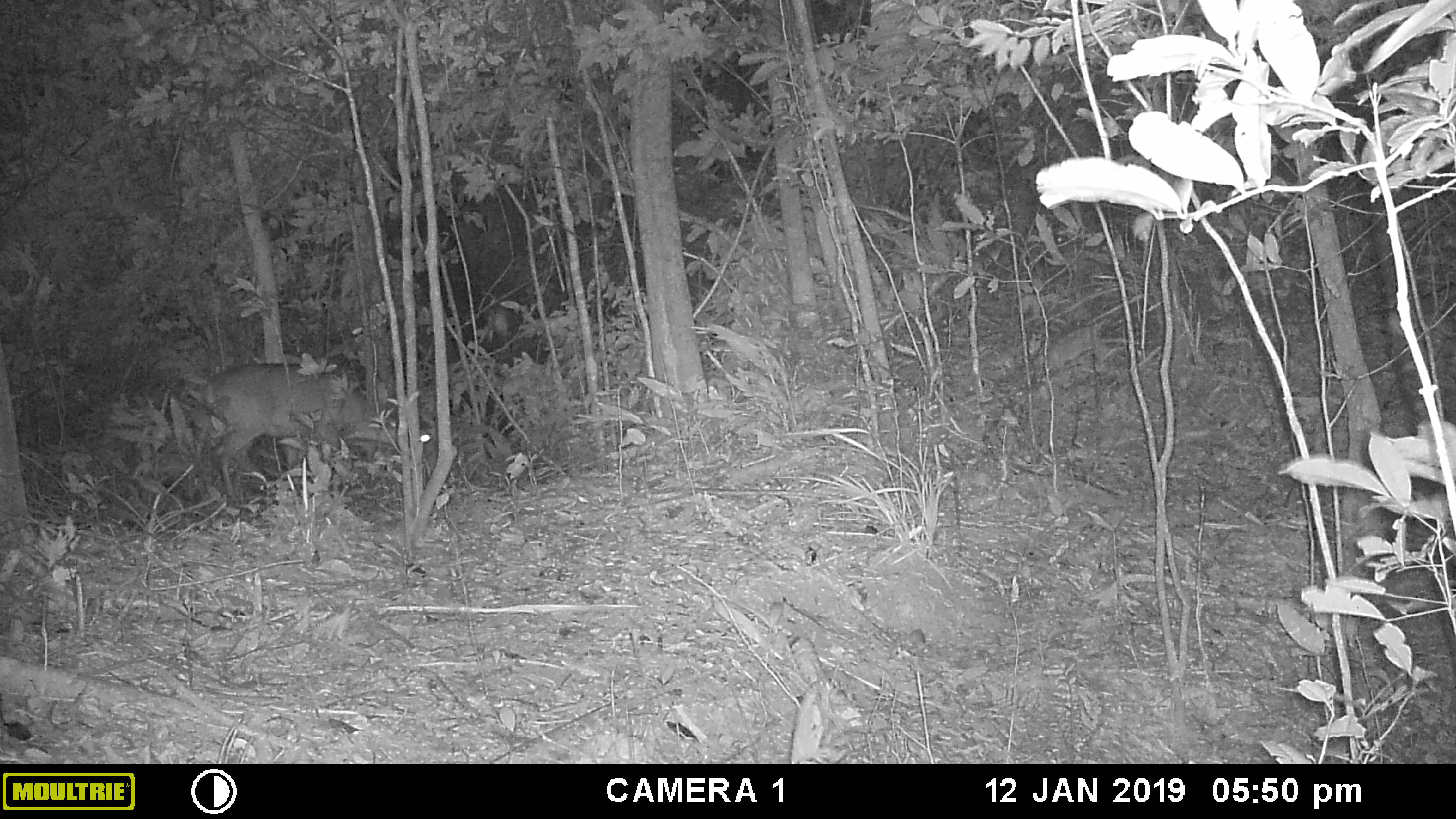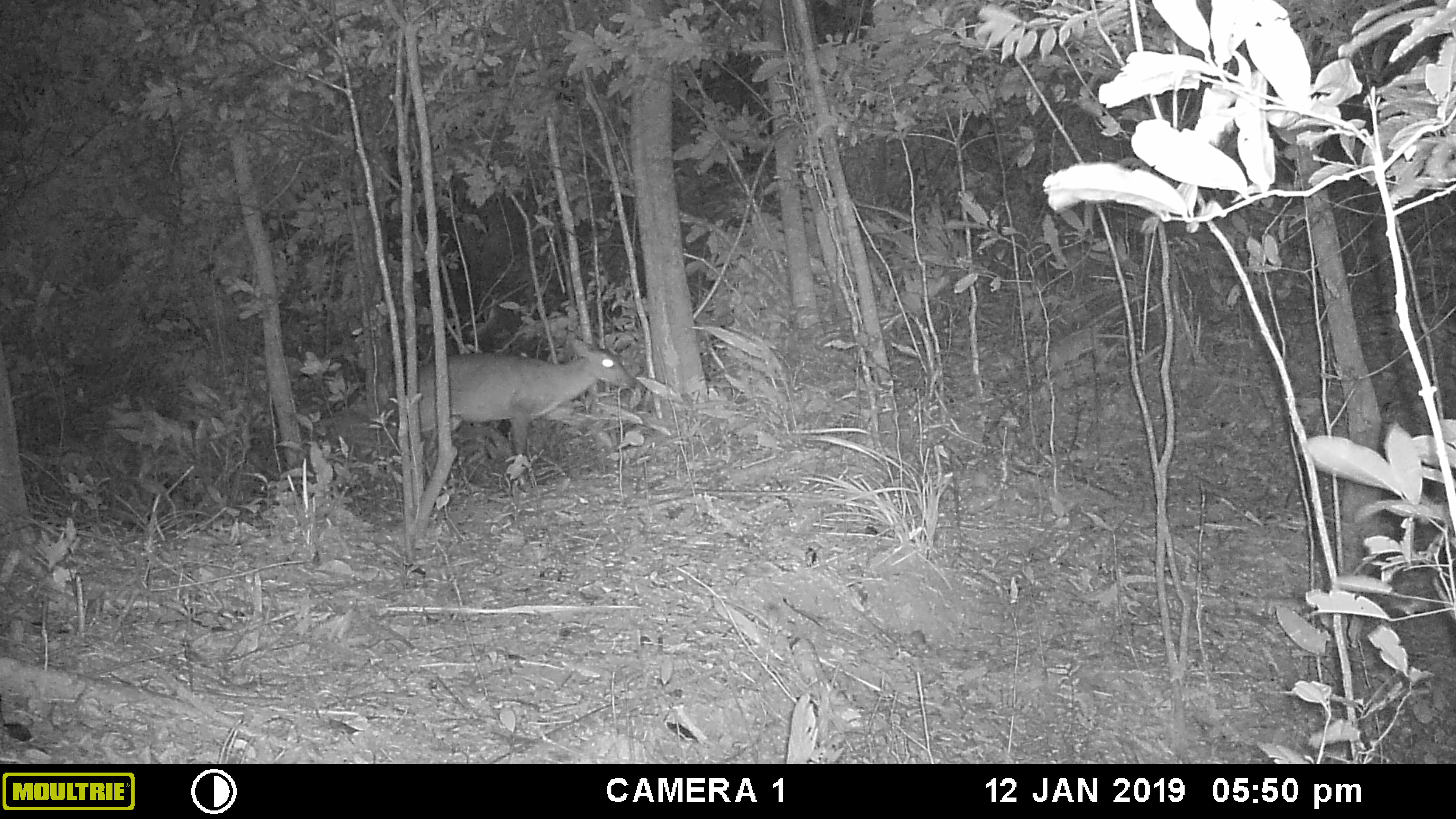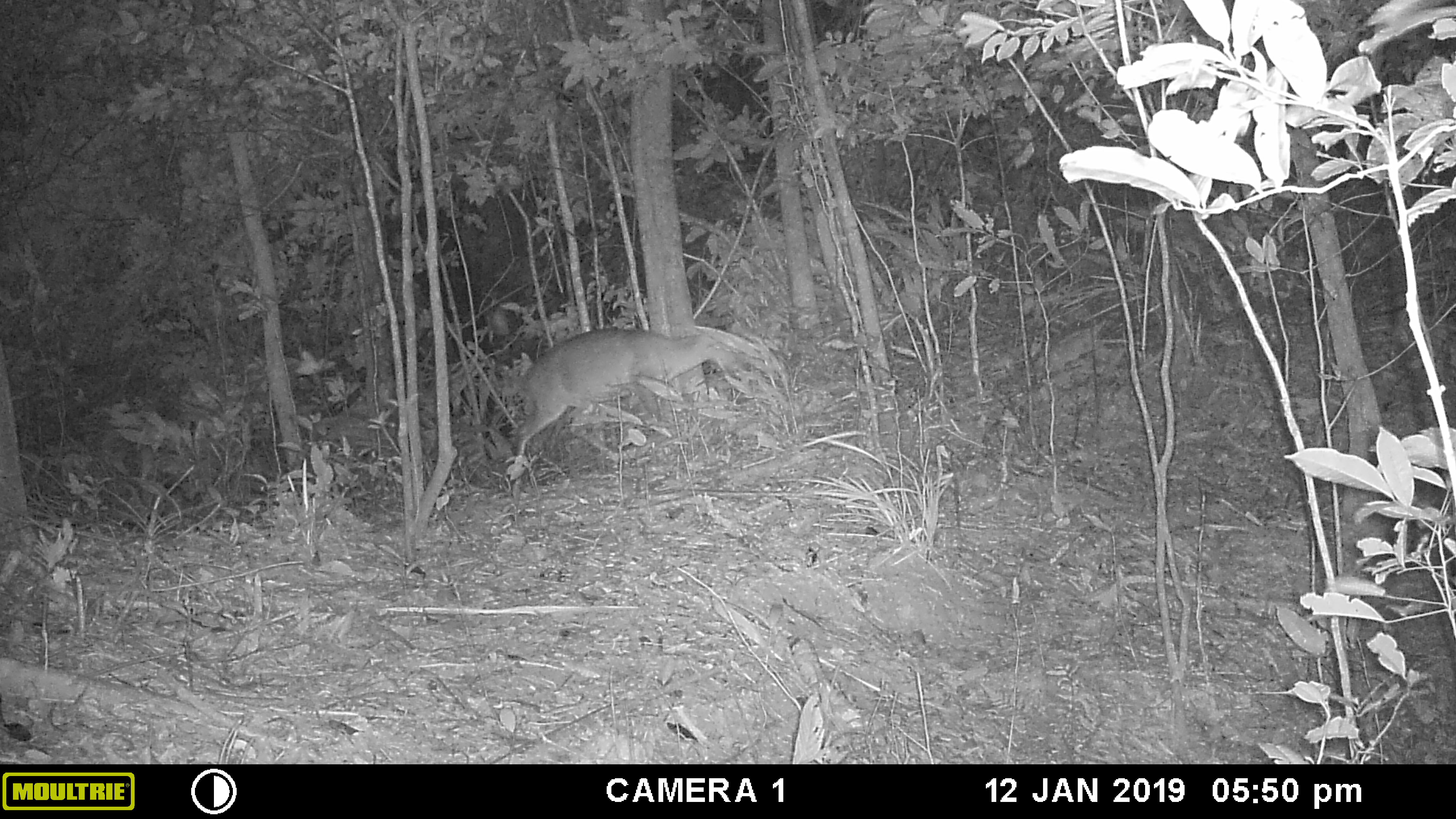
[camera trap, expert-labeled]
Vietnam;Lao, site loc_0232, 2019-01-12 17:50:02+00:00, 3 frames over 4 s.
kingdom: Animalia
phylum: Chordata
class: Mammalia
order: Artiodactyla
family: Cervidae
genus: Muntiacus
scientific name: Muntiacus vuquangensis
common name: large-antlered muntjac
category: large antlered muntjac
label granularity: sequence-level